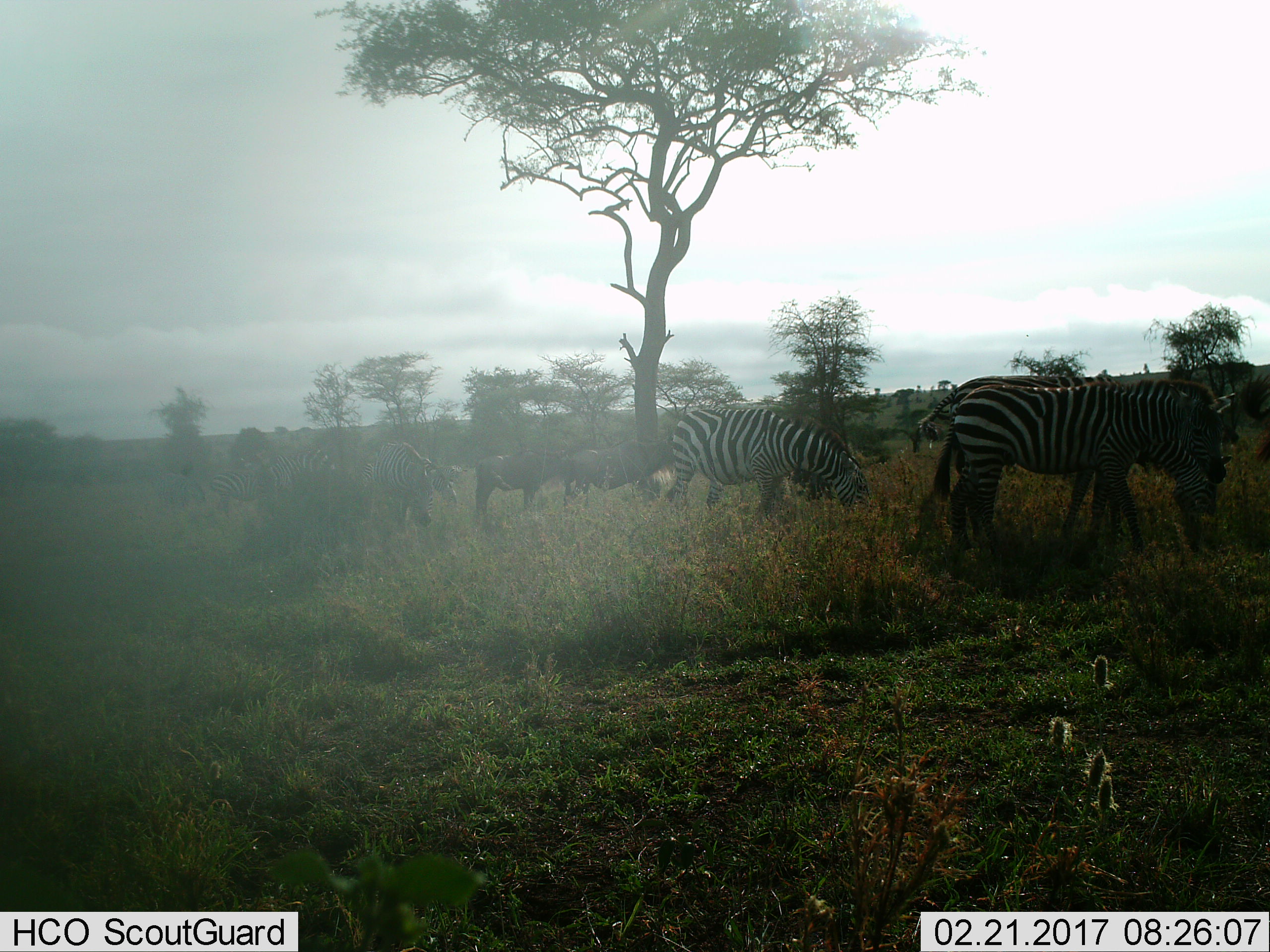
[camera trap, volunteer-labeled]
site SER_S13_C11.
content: unidentified animal